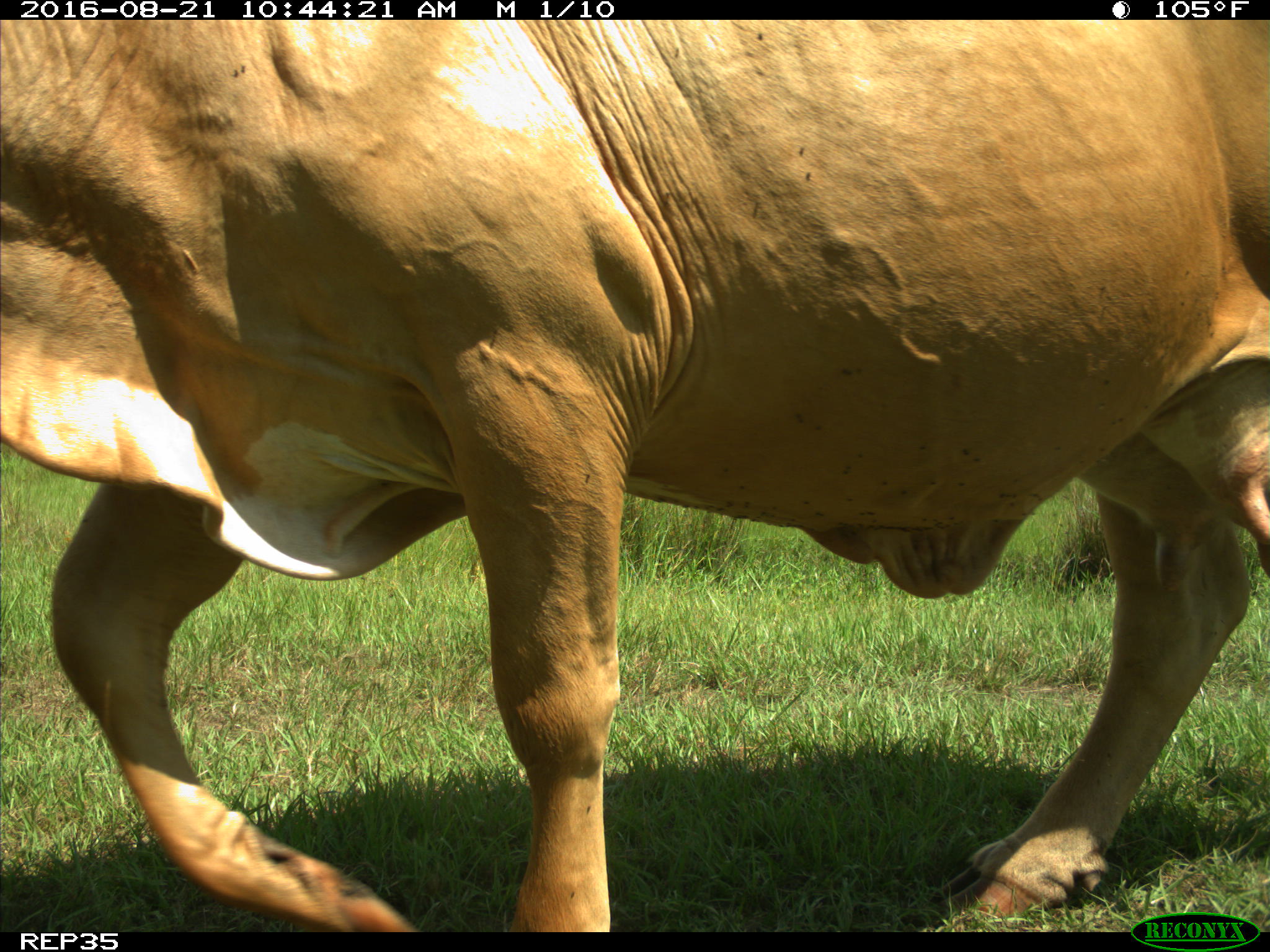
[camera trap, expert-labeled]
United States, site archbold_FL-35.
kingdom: Animalia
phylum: Chordata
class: Mammalia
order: Artiodactyla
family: Bovidae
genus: Bos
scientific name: Bos taurus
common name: domestic cow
Bos taurus (domestic cow).